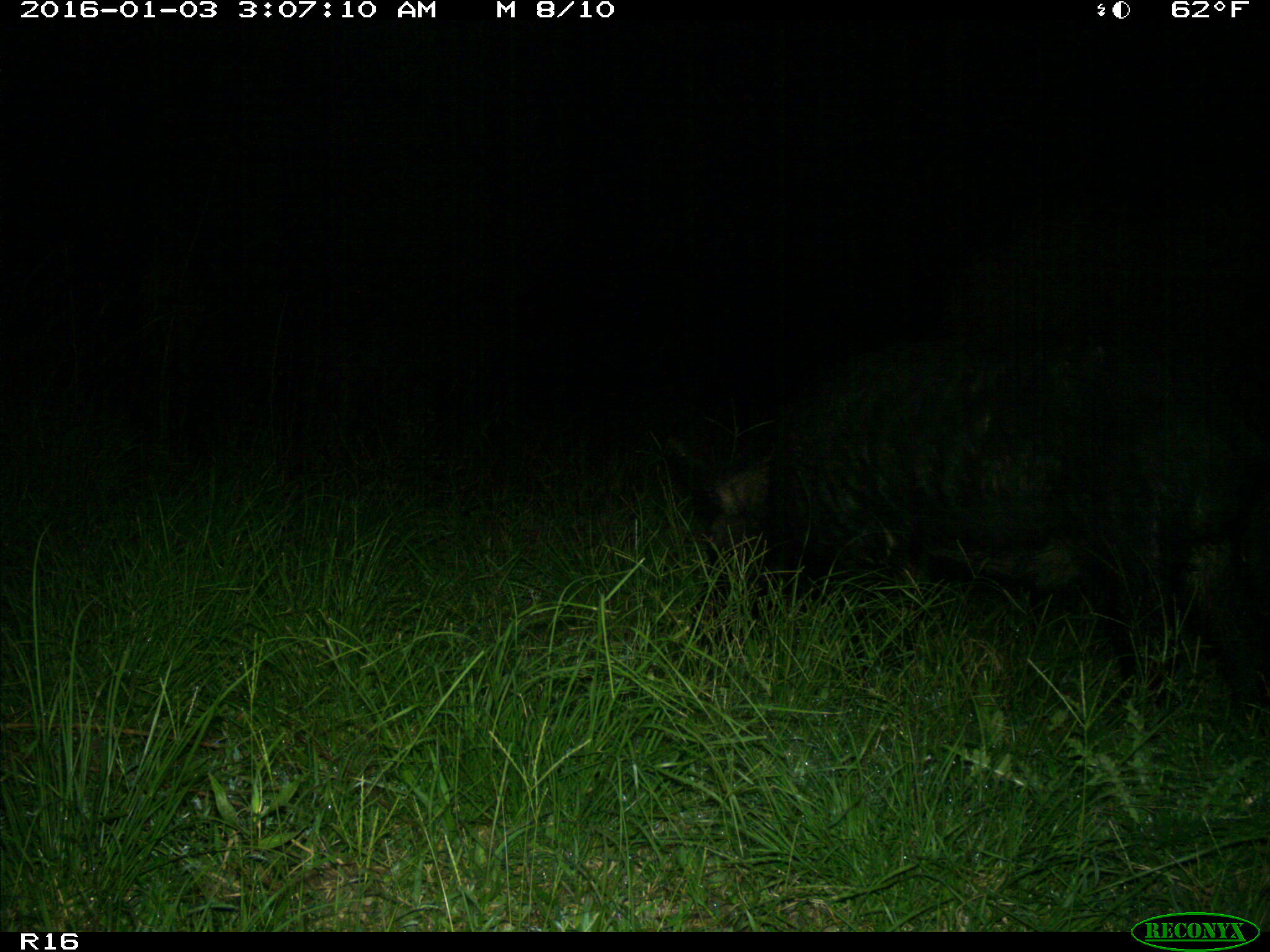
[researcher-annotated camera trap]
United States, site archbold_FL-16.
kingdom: Animalia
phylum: Chordata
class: Mammalia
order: Artiodactyla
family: Suidae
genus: Sus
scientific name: Sus scrofa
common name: wild boar